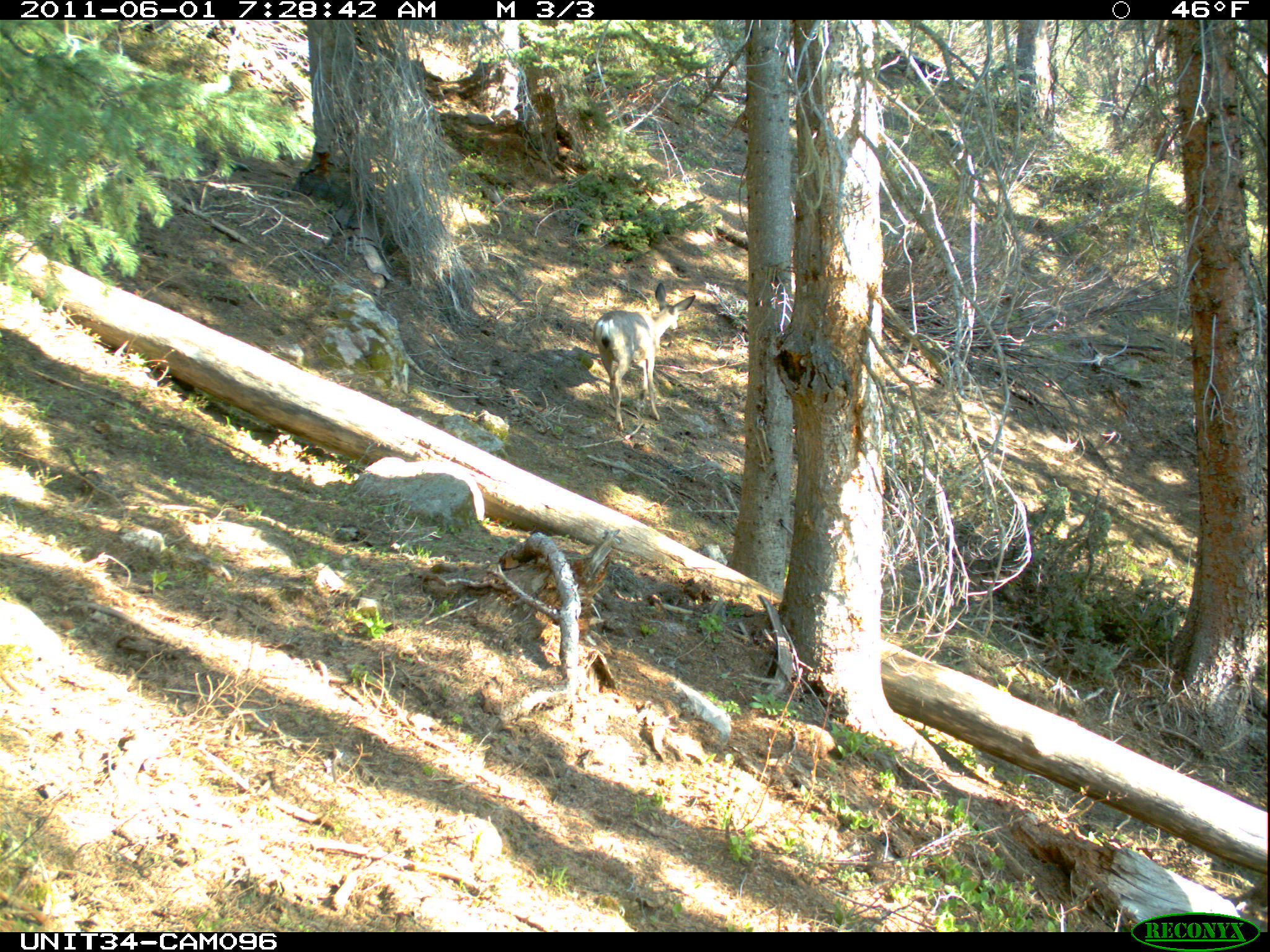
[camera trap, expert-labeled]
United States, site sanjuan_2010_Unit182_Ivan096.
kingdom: Animalia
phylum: Chordata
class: Mammalia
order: Artiodactyla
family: Cervidae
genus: Odocoileus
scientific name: Odocoileus hemionus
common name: mule deer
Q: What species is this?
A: Odocoileus hemionus (mule deer).